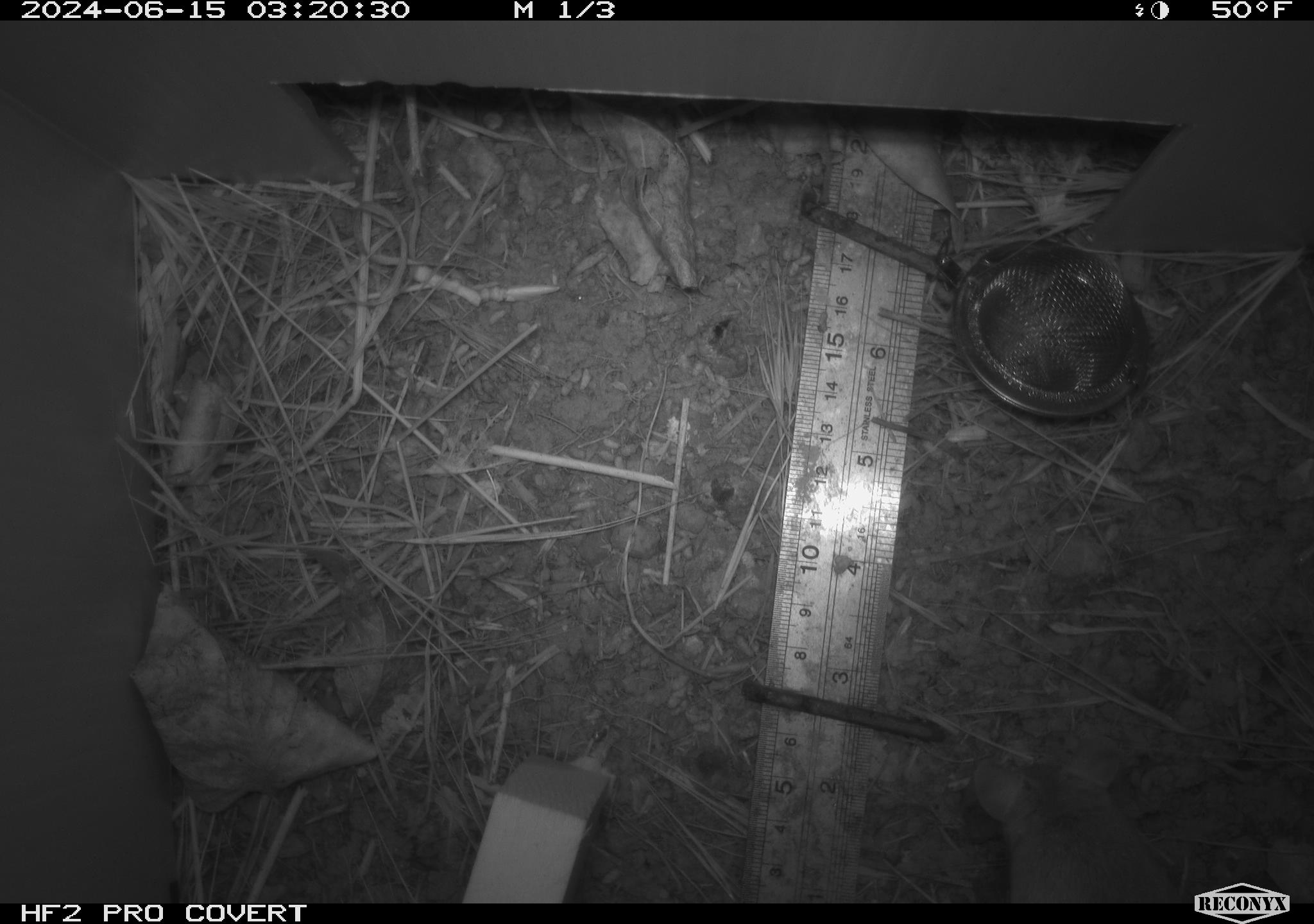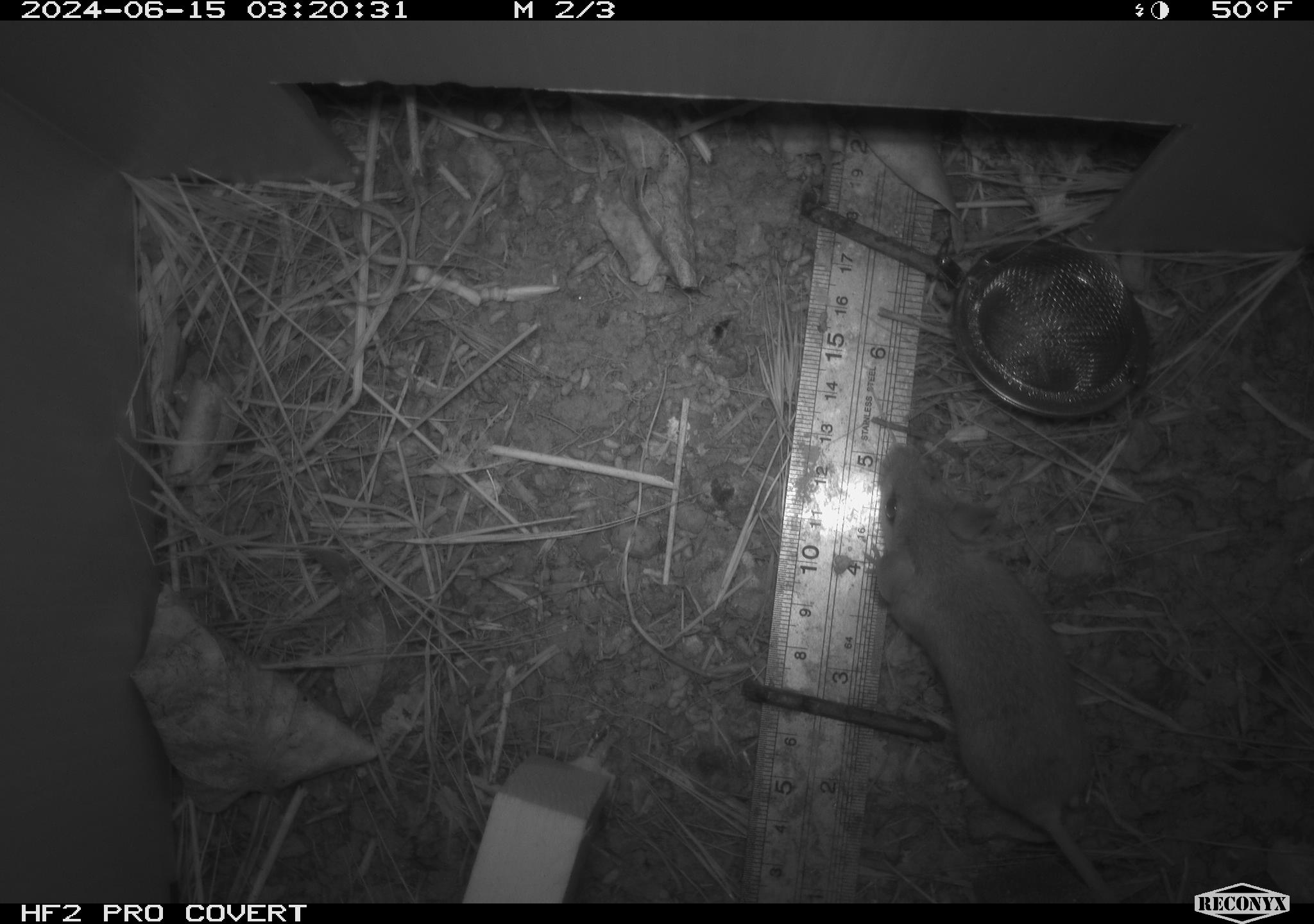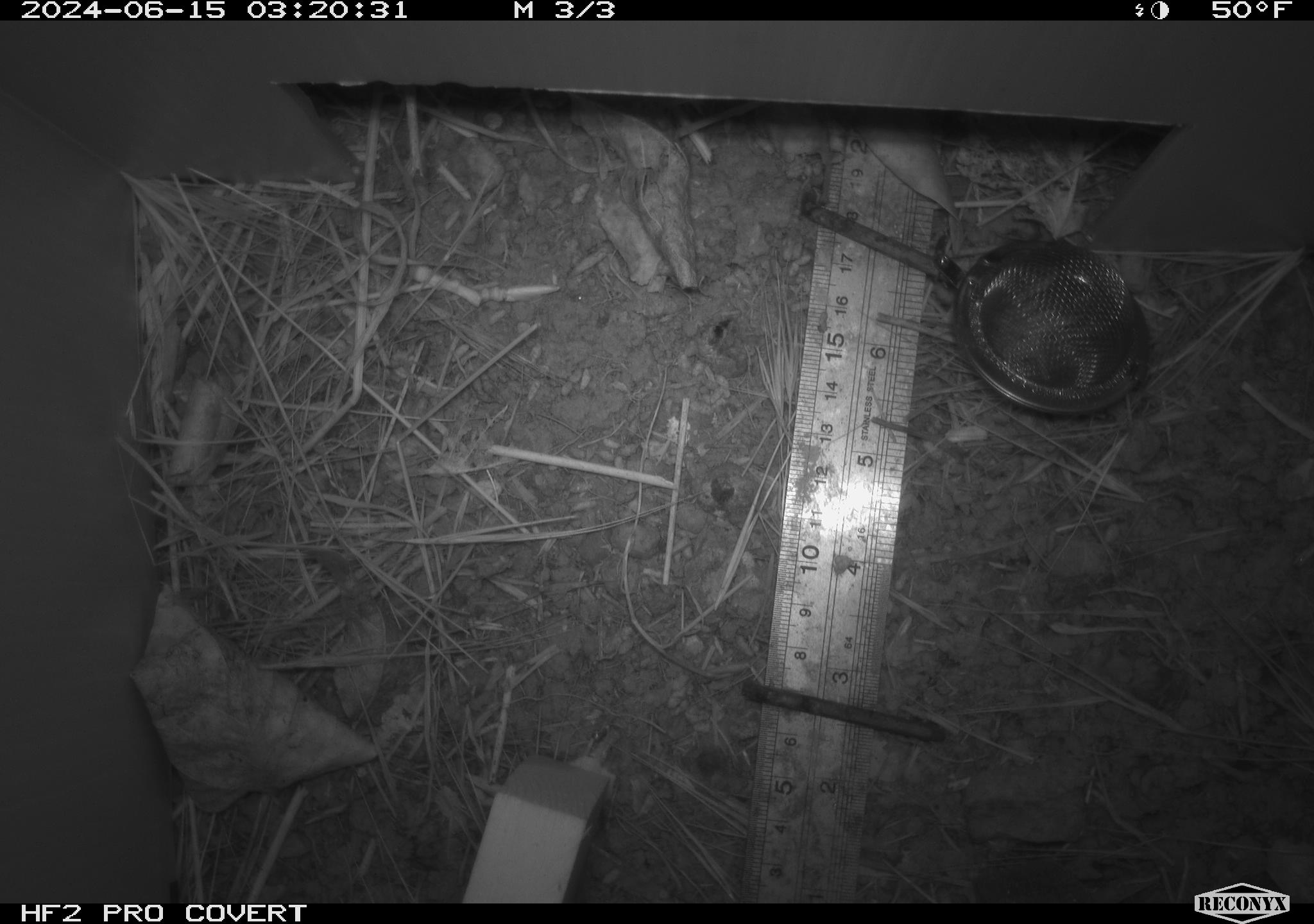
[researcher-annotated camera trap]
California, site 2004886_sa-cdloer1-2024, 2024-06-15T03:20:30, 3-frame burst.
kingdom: Animalia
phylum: Chordata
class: Mammalia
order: Rodentia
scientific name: Rodentia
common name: mouse species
Mouse species (Rodentia).